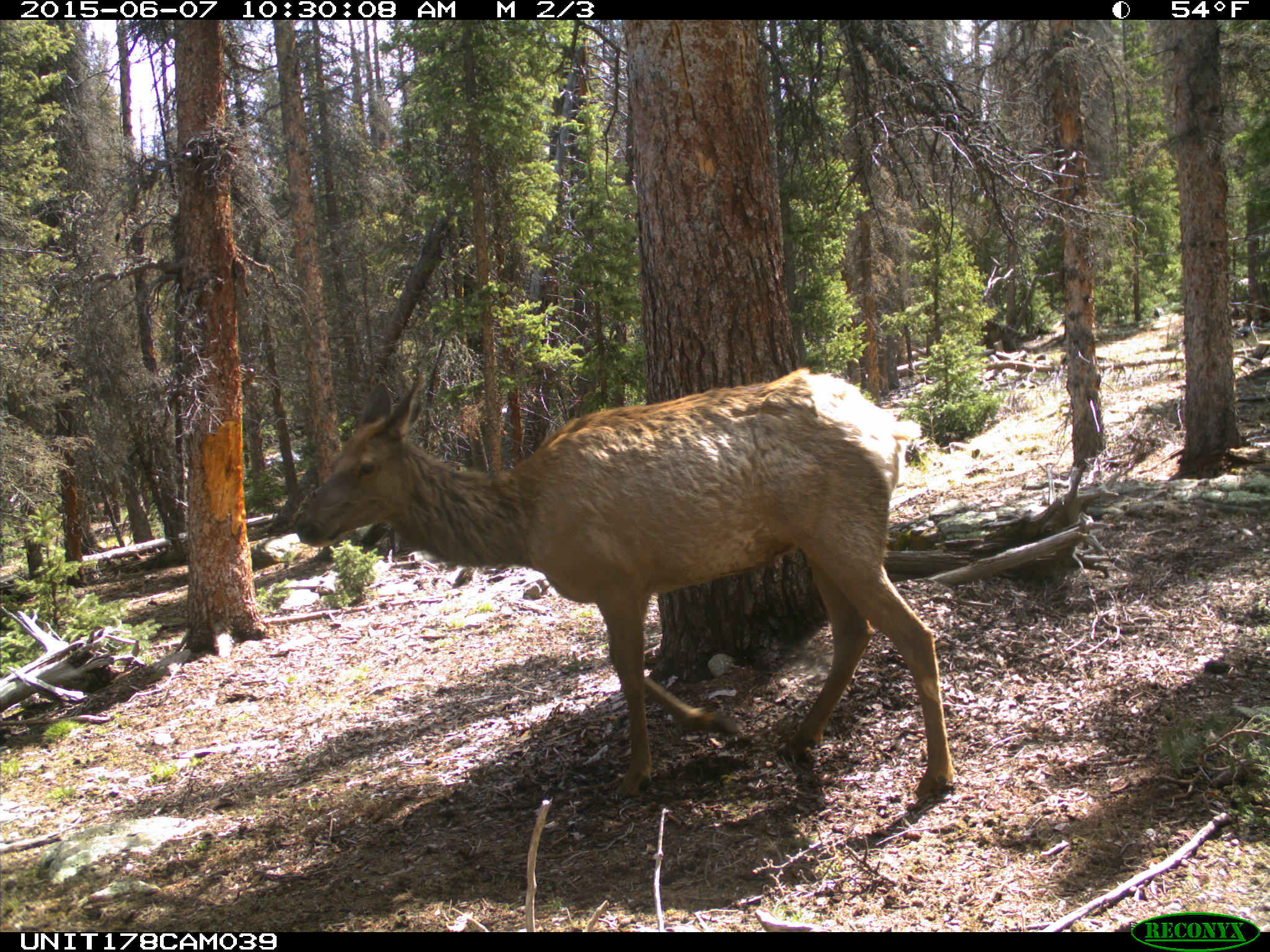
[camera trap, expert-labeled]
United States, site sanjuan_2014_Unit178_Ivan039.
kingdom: Animalia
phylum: Chordata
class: Mammalia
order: Artiodactyla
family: Cervidae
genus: Cervus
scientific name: Cervus elaphus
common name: red deer